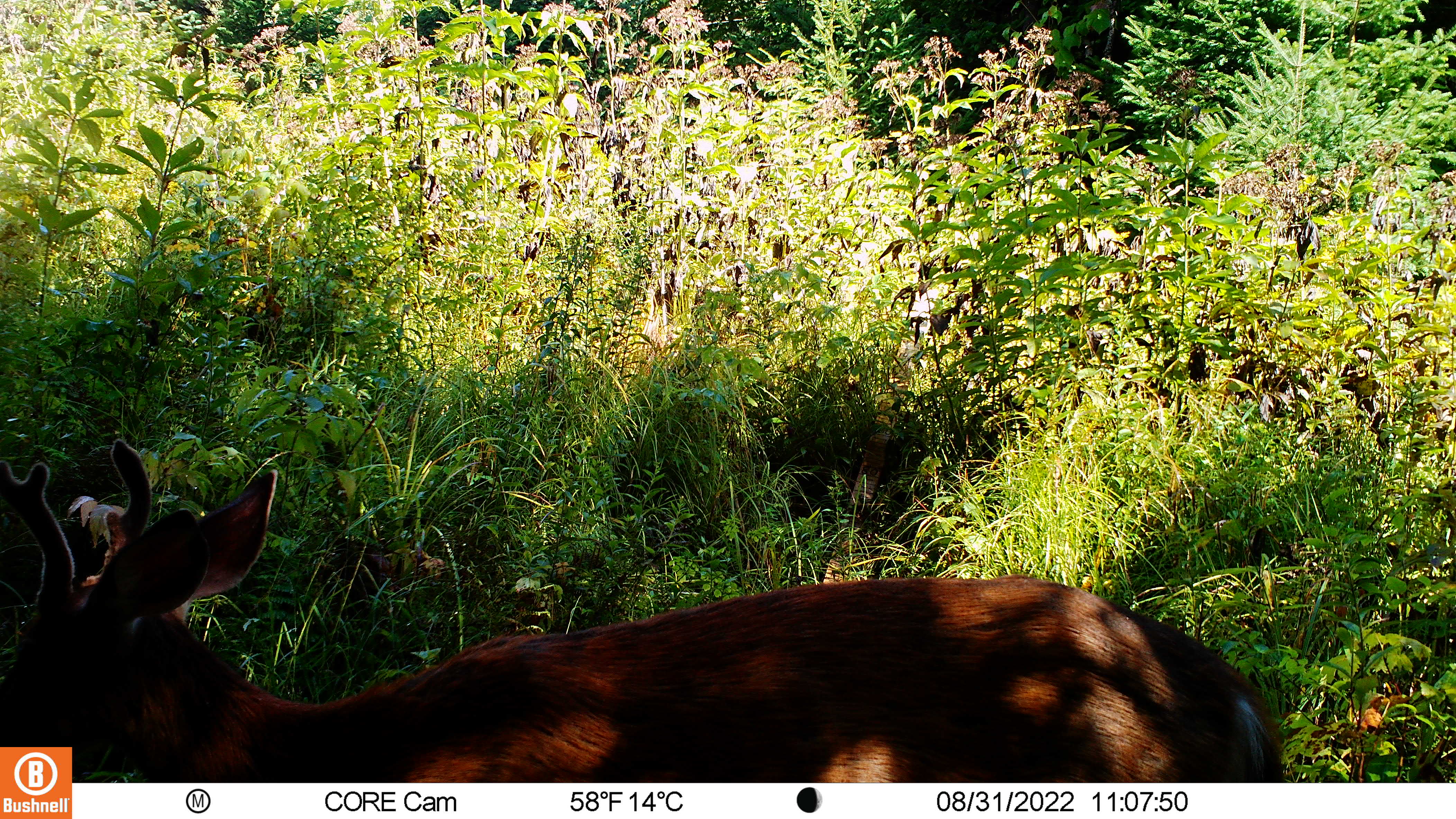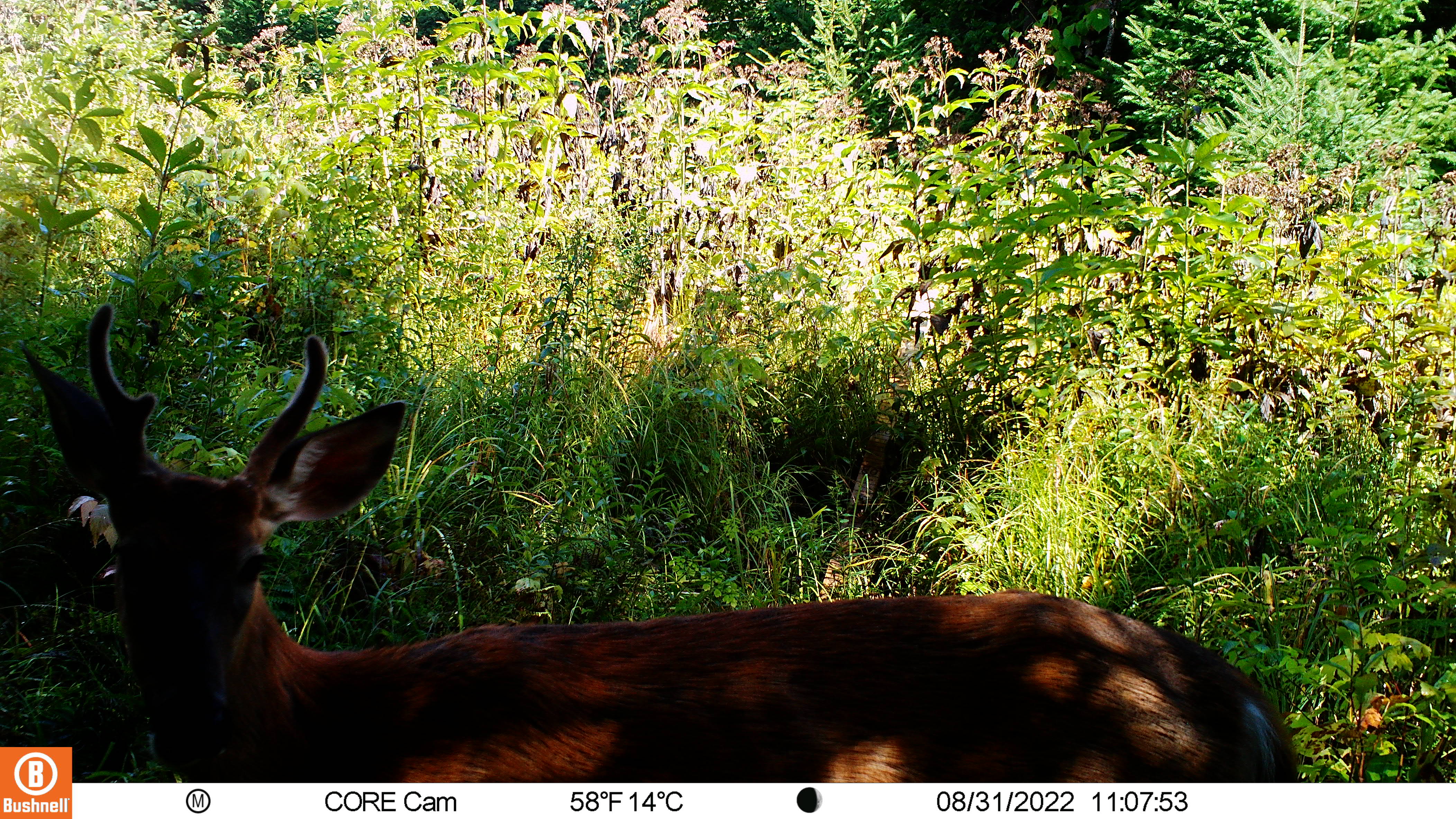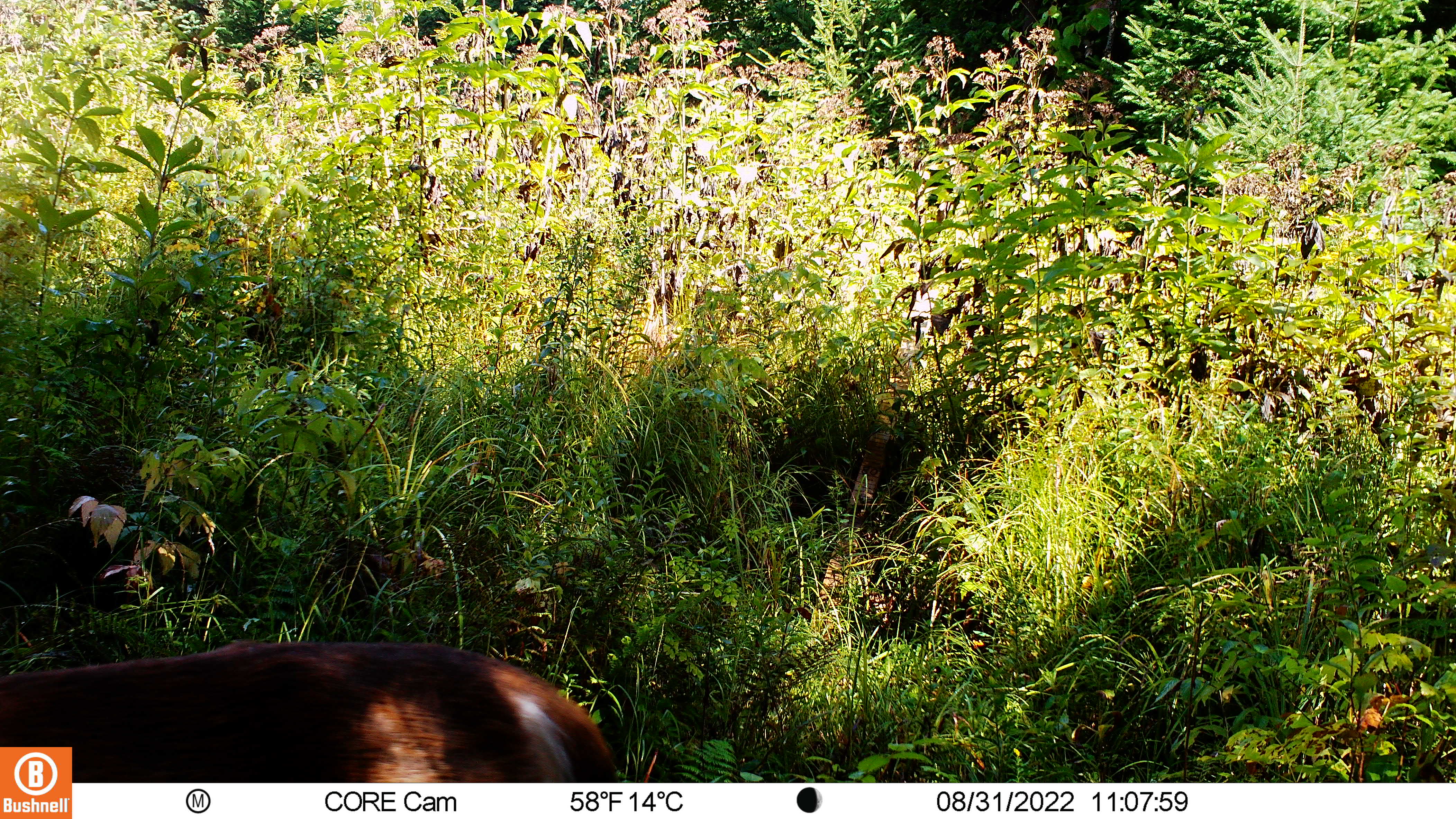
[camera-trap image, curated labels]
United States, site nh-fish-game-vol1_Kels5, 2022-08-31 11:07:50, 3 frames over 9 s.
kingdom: Animalia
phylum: Chordata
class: Mammalia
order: Artiodactyla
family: Cervidae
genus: Odocoileus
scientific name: Odocoileus virginianus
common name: white-tailed deer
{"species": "white-tailed deer (Odocoileus virginianus)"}